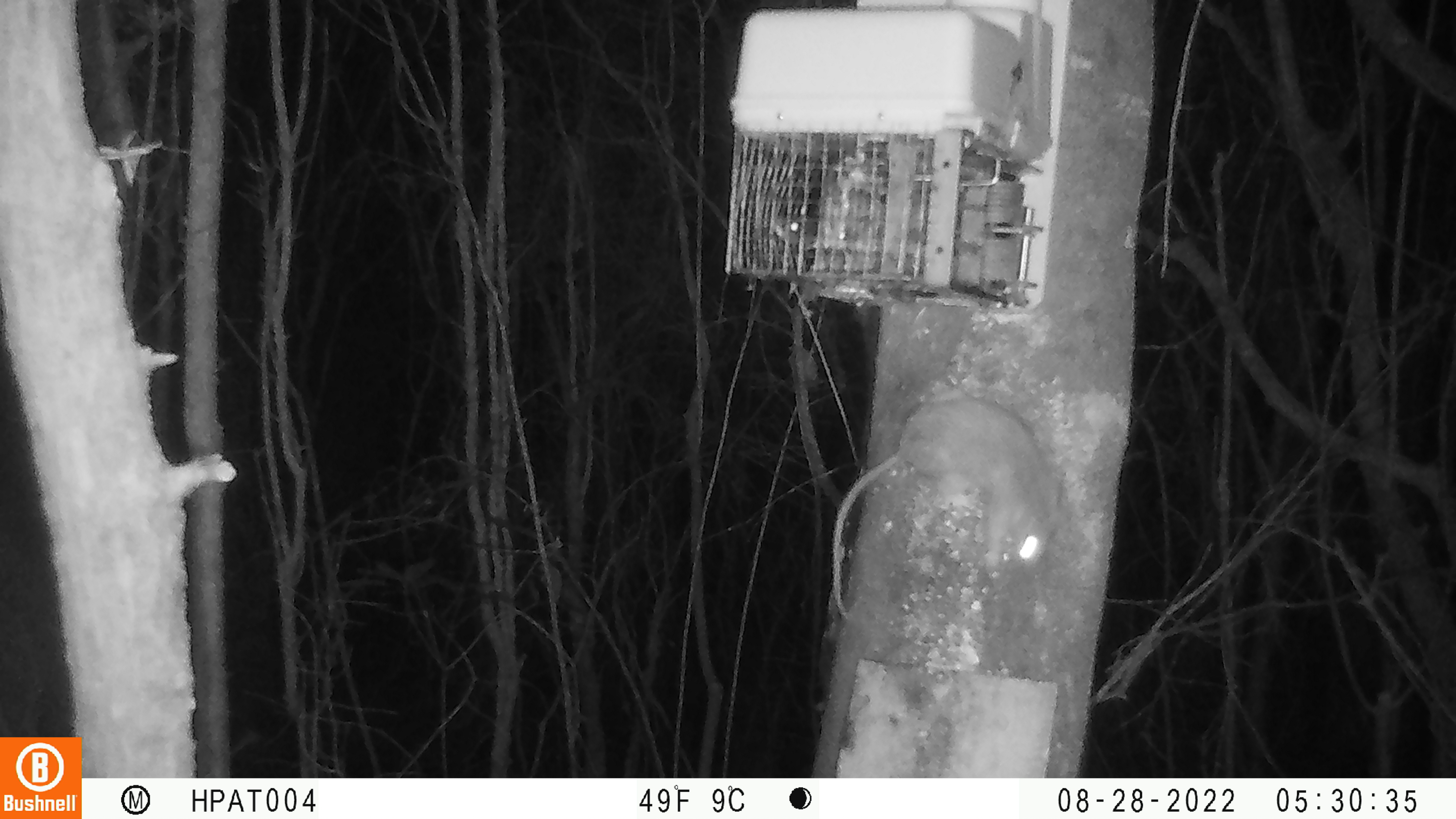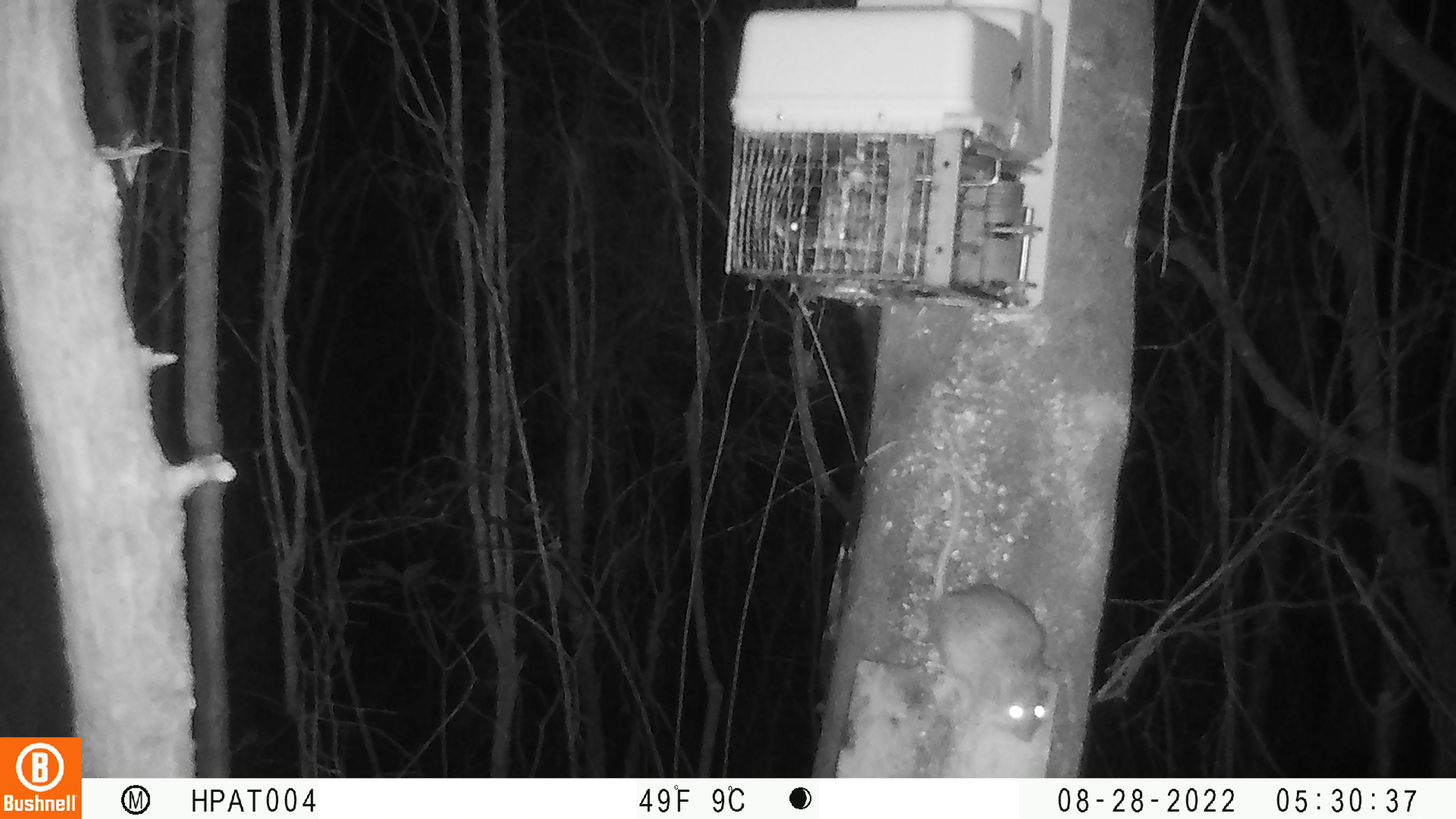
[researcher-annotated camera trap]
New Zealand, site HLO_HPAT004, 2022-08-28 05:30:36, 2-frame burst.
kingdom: Animalia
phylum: Chordata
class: Mammalia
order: Rodentia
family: Muridae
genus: Rattus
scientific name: Rattus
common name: rat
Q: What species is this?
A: Rat (Rattus).